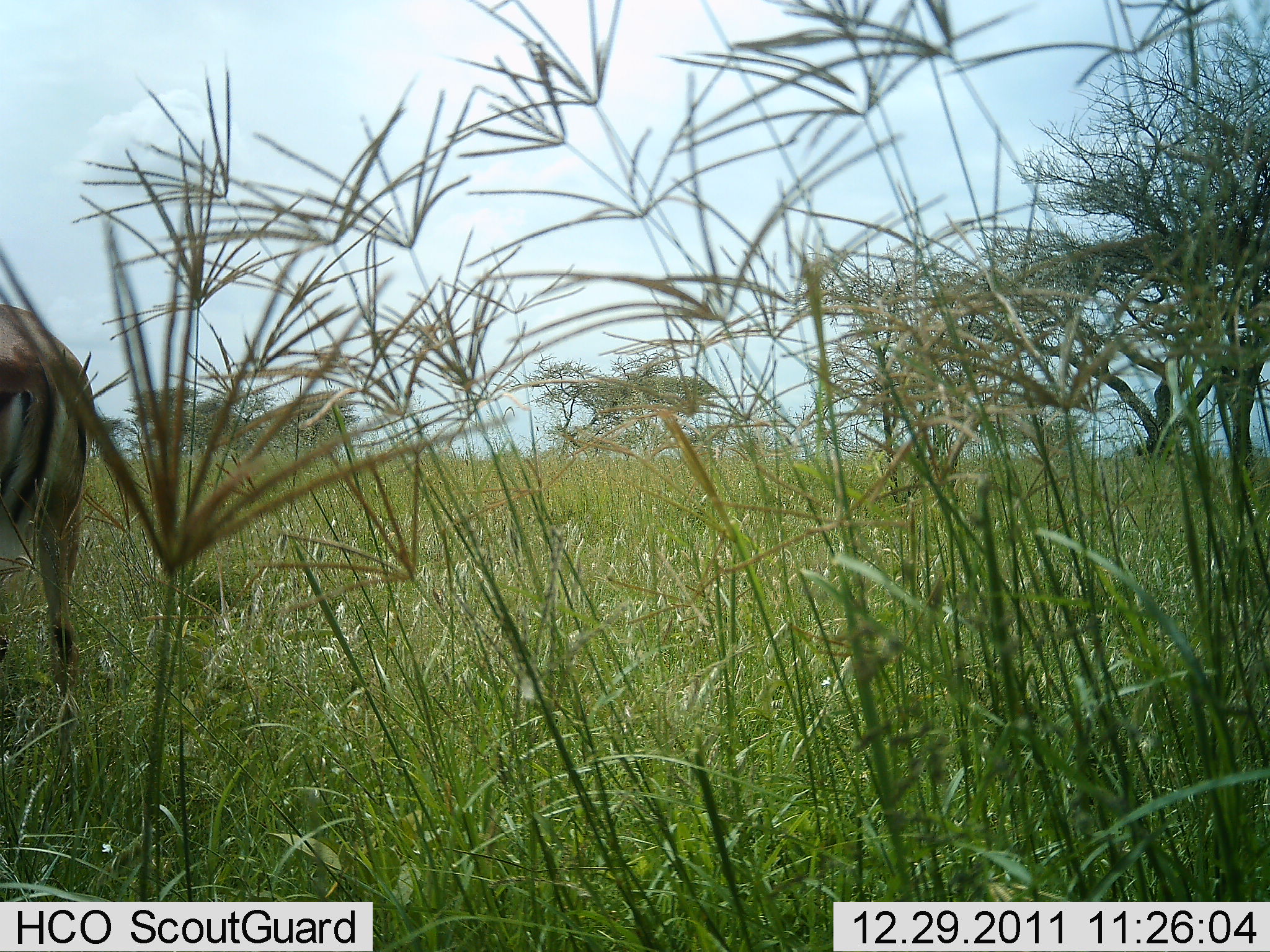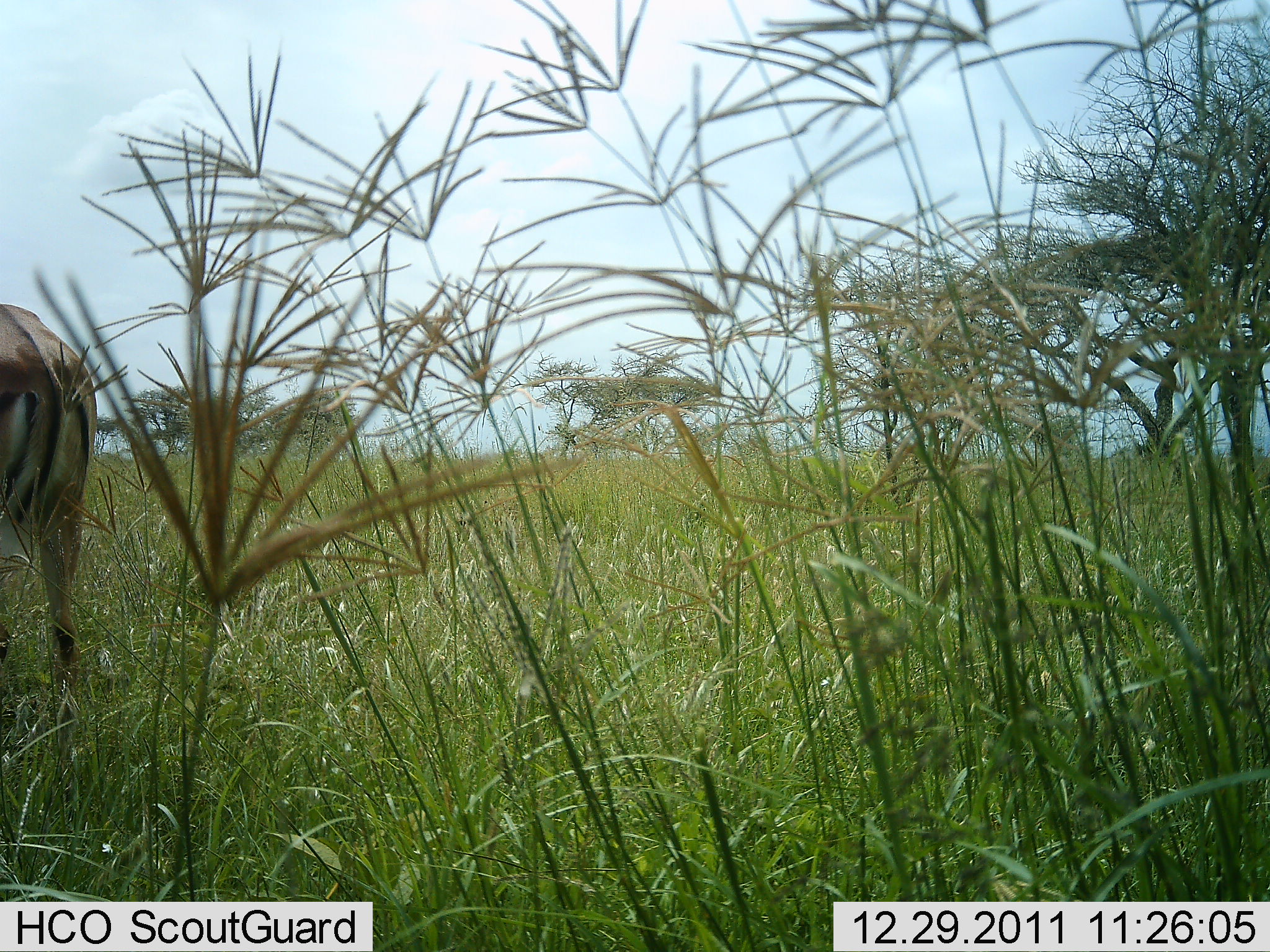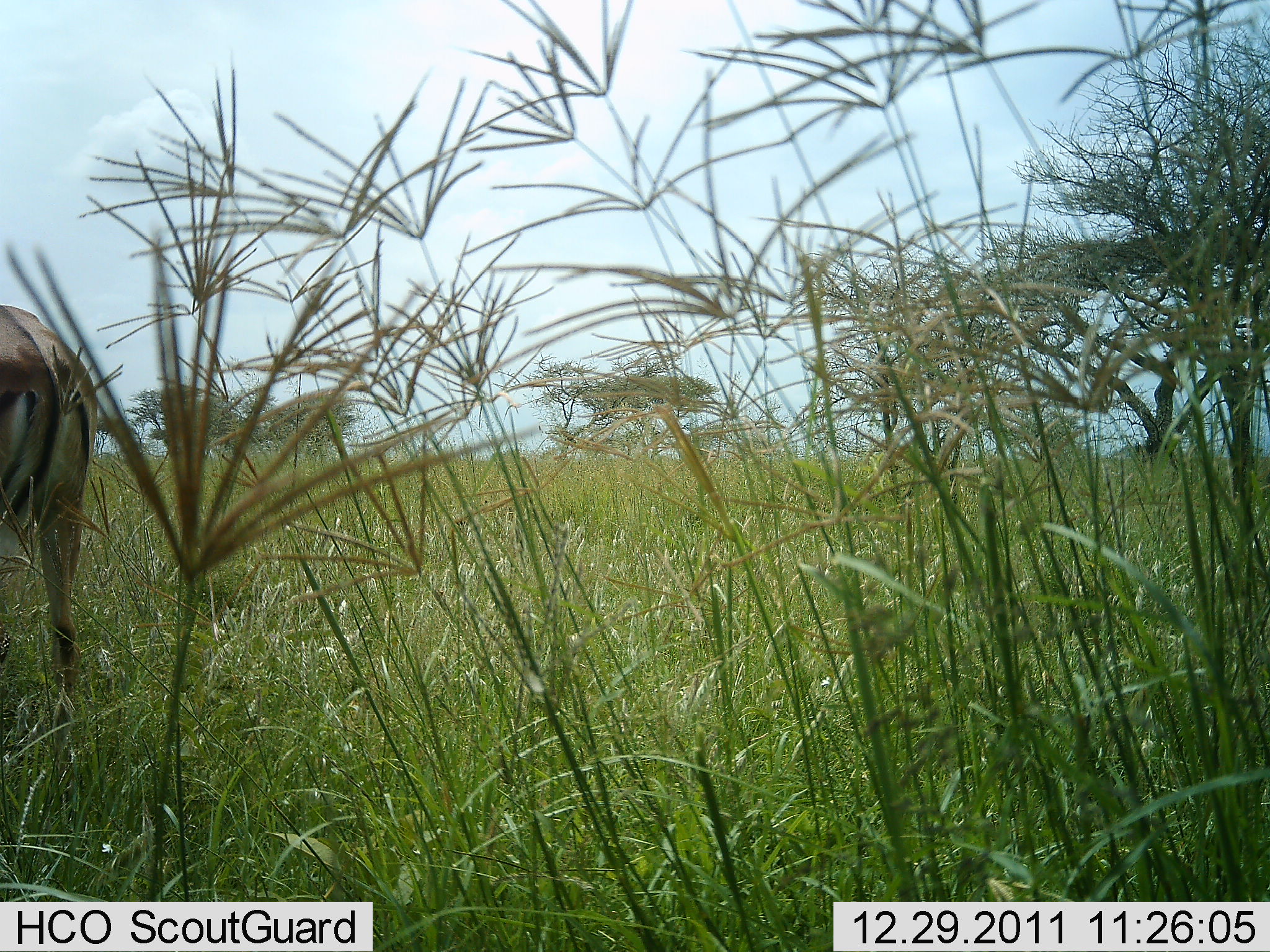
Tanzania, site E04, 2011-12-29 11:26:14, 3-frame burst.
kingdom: Animalia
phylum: Chordata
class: Mammalia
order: Artiodactyla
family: Bovidae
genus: Aepyceros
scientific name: Aepyceros melampus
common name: impala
Impala (Aepyceros melampus), count 1. Behavior (volunteer vote fractions): standing 100%, resting 0%, moving 0%, interacting 0%. Young present (vote fraction): 0%. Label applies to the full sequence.